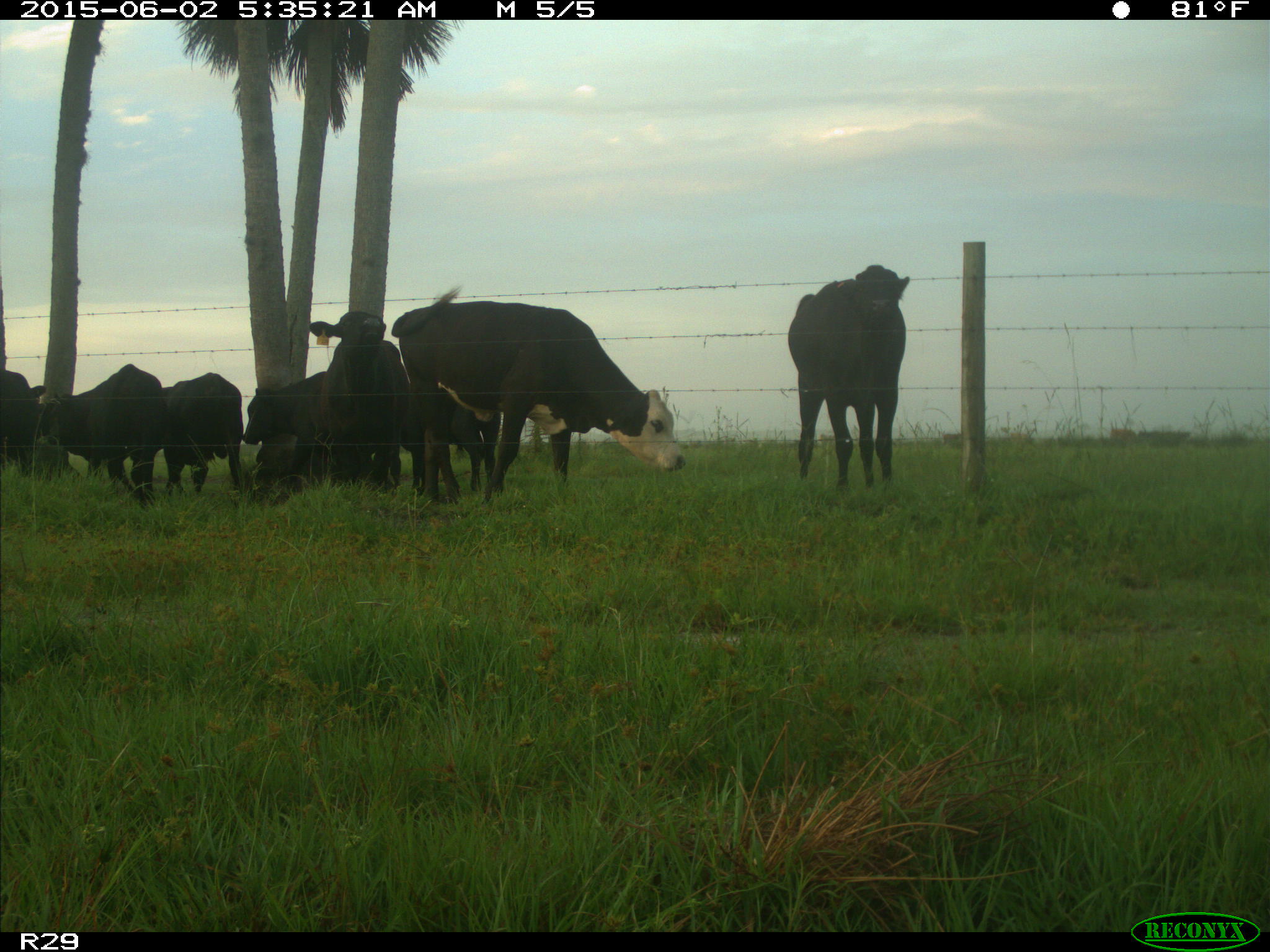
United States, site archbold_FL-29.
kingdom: Animalia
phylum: Chordata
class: Mammalia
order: Artiodactyla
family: Bovidae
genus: Bos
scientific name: Bos taurus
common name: domestic cow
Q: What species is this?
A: Bos taurus (domestic cow).